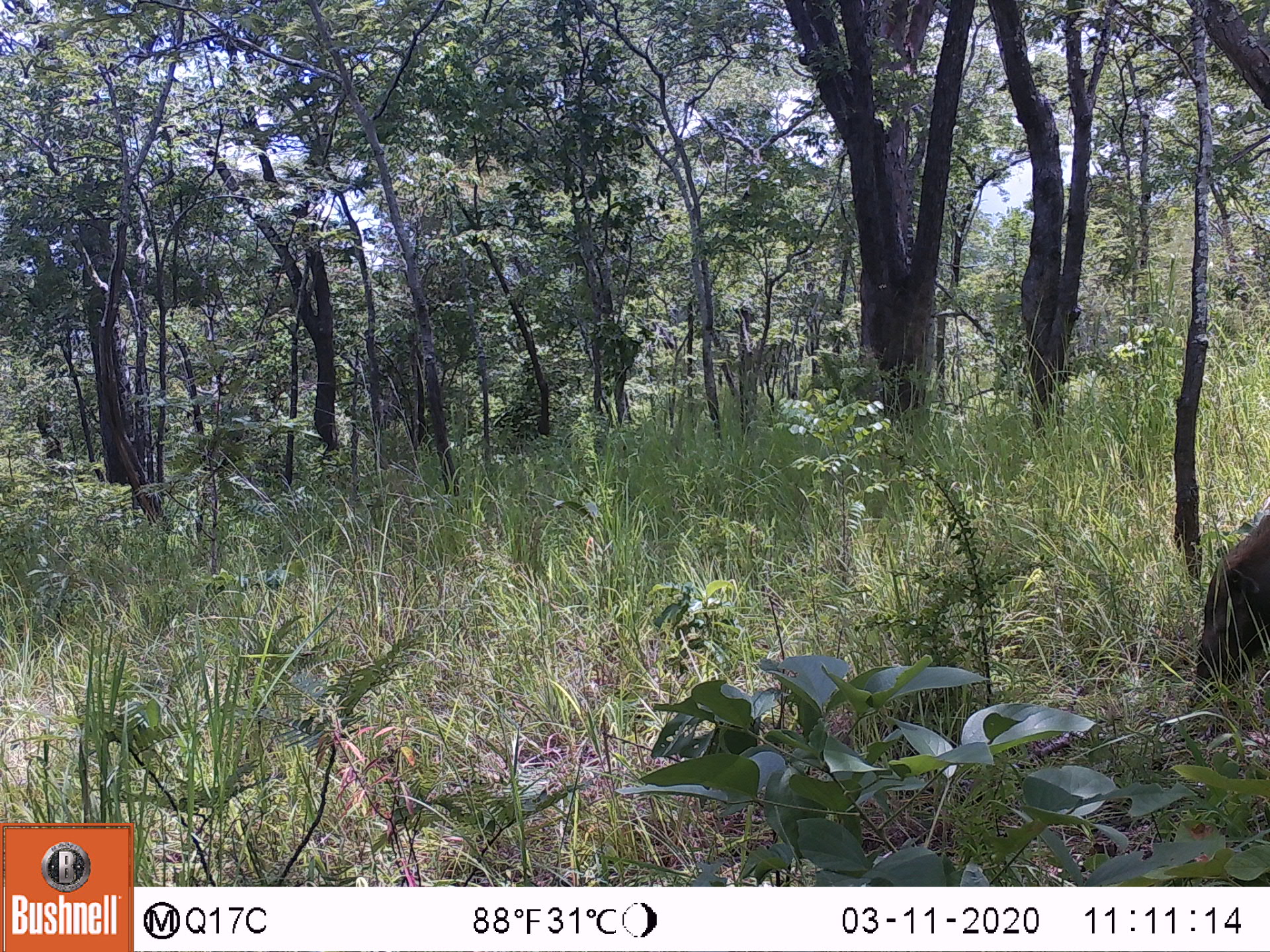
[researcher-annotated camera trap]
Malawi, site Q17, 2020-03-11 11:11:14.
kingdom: Animalia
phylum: Chordata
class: Mammalia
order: Artiodactyla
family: Suidae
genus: Phacochoerus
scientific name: Phacochoerus africanus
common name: common warthog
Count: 1.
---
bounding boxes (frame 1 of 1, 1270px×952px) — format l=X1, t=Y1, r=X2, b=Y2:
common warthog: l=1185, t=515, r=1262, b=718